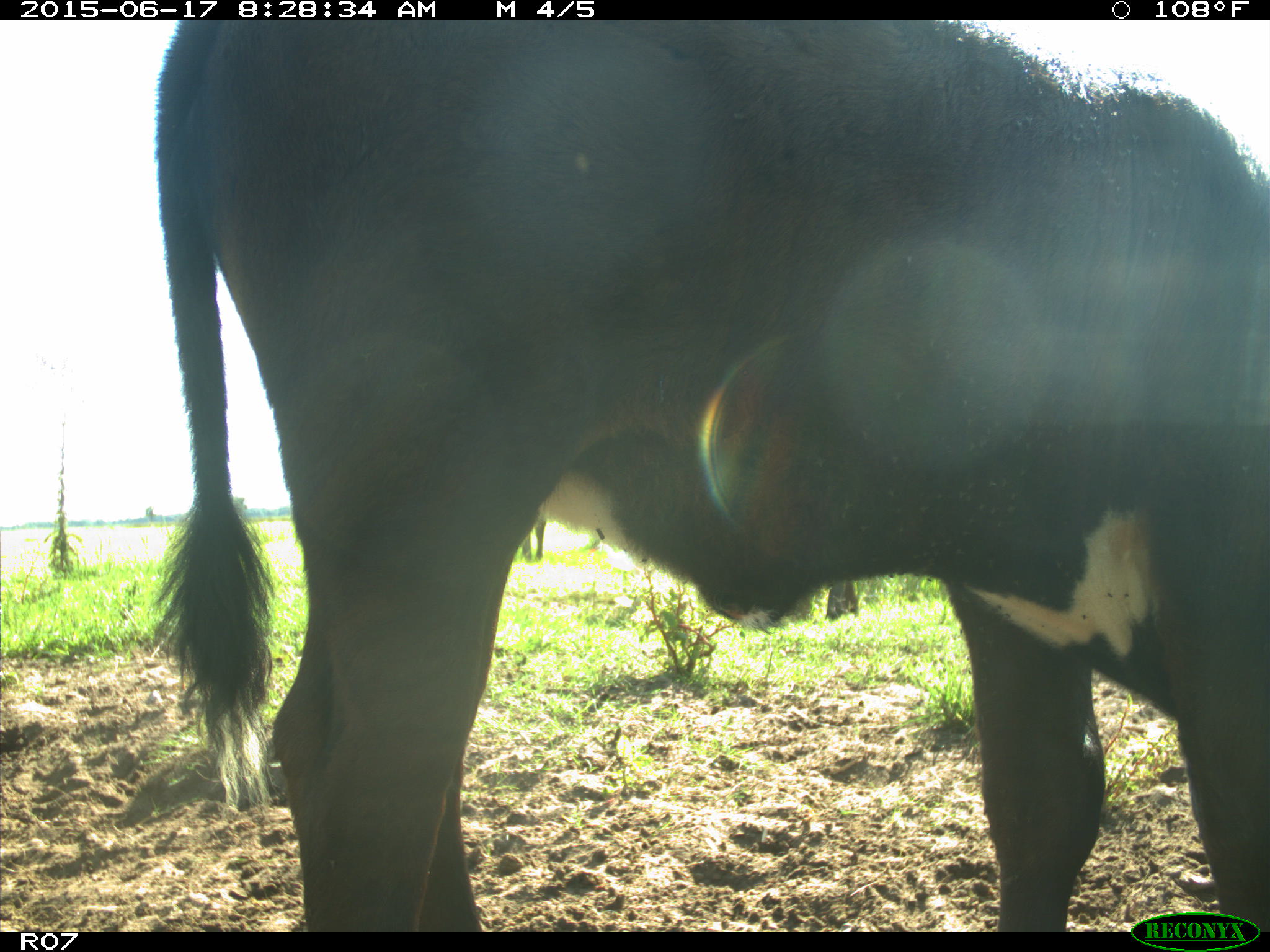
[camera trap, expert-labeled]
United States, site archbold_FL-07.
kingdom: Animalia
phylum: Chordata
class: Mammalia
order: Artiodactyla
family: Bovidae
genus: Bos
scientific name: Bos taurus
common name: domestic cow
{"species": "Bos taurus (domestic cow)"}